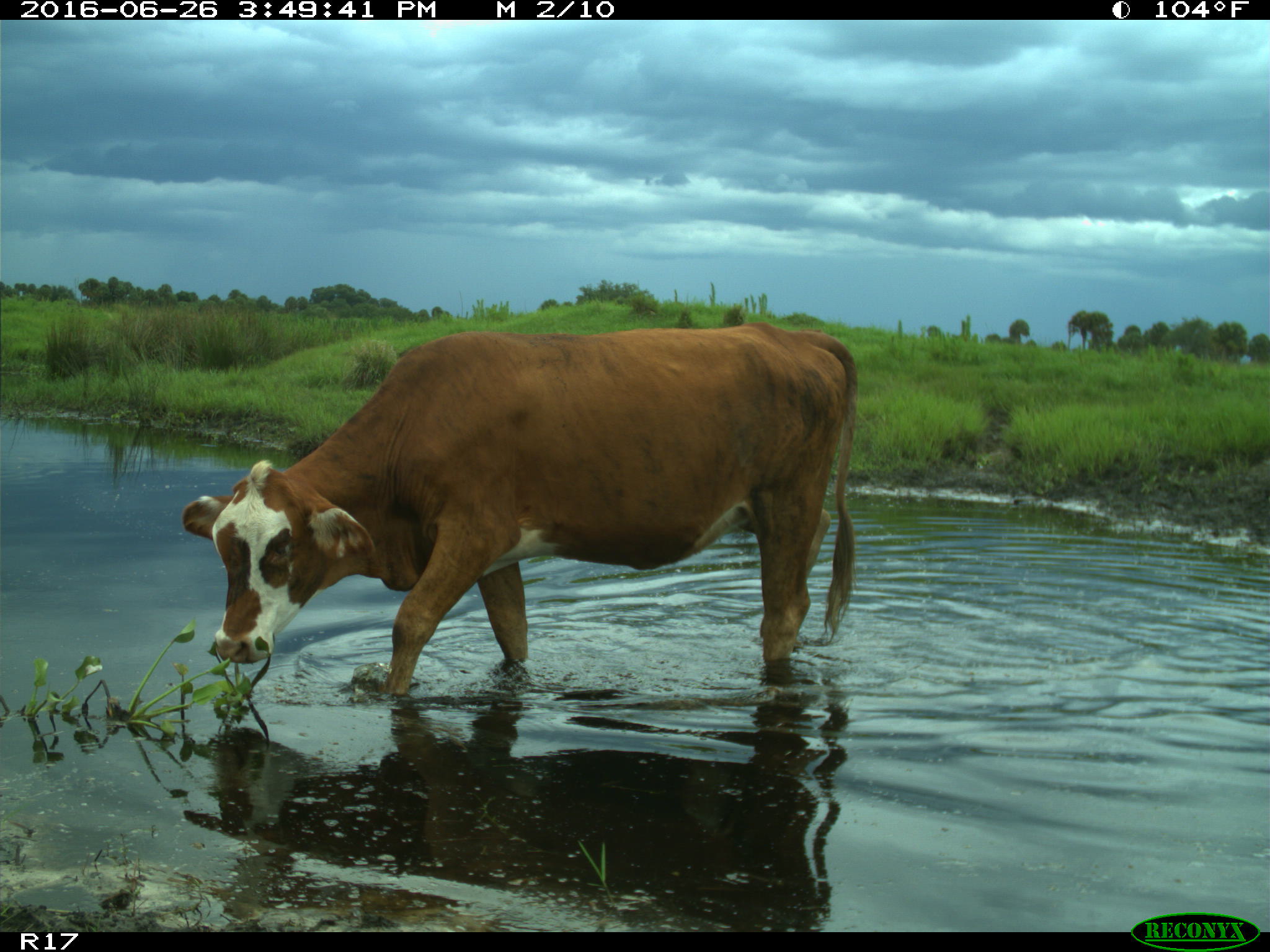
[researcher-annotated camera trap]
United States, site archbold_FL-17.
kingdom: Animalia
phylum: Chordata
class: Mammalia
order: Artiodactyla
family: Bovidae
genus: Bos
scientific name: Bos taurus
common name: domestic cow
Bos taurus (domestic cow).